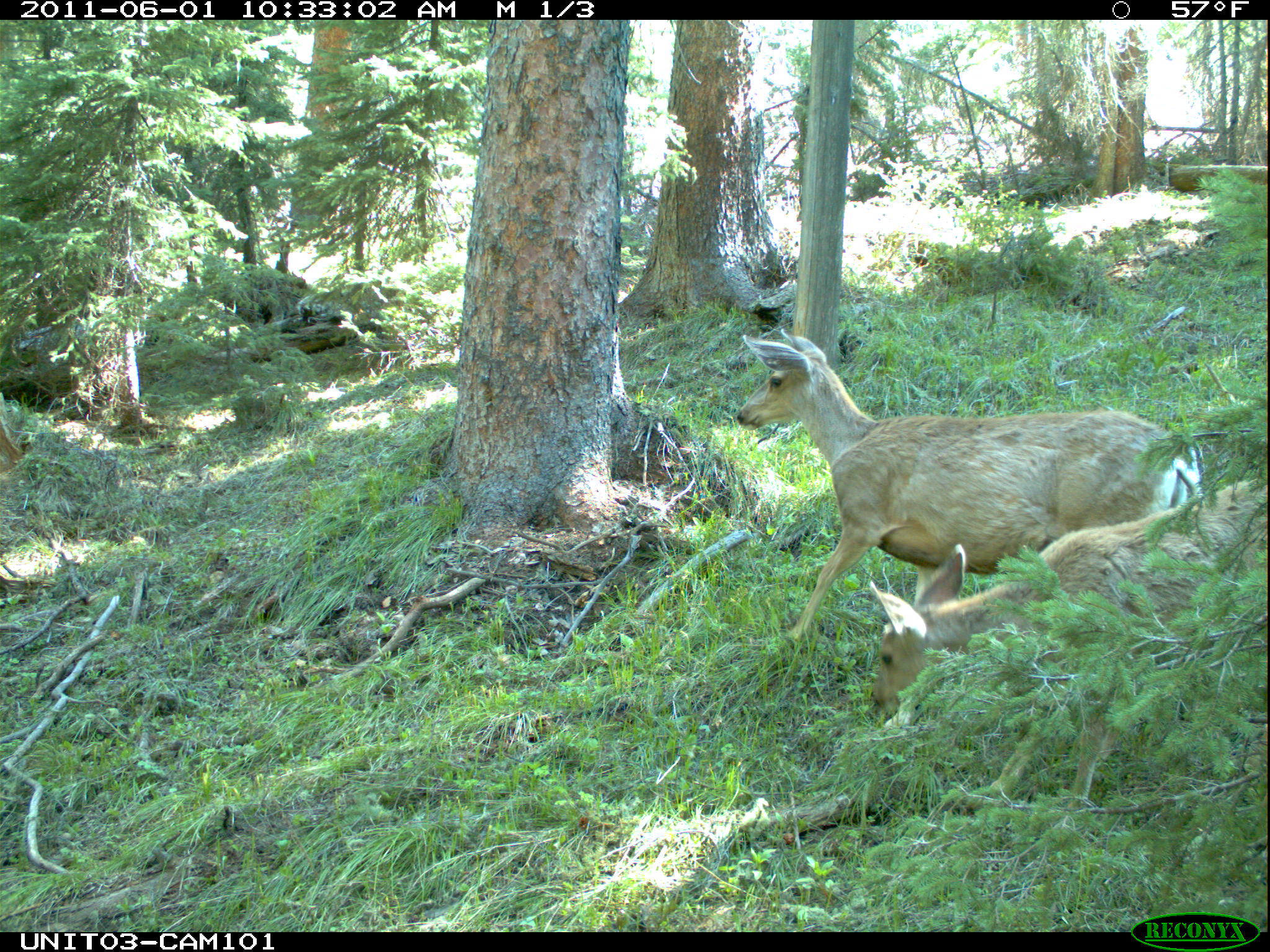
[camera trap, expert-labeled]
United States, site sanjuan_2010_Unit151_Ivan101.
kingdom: Animalia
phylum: Chordata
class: Mammalia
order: Artiodactyla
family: Cervidae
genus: Odocoileus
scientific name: Odocoileus hemionus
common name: mule deer